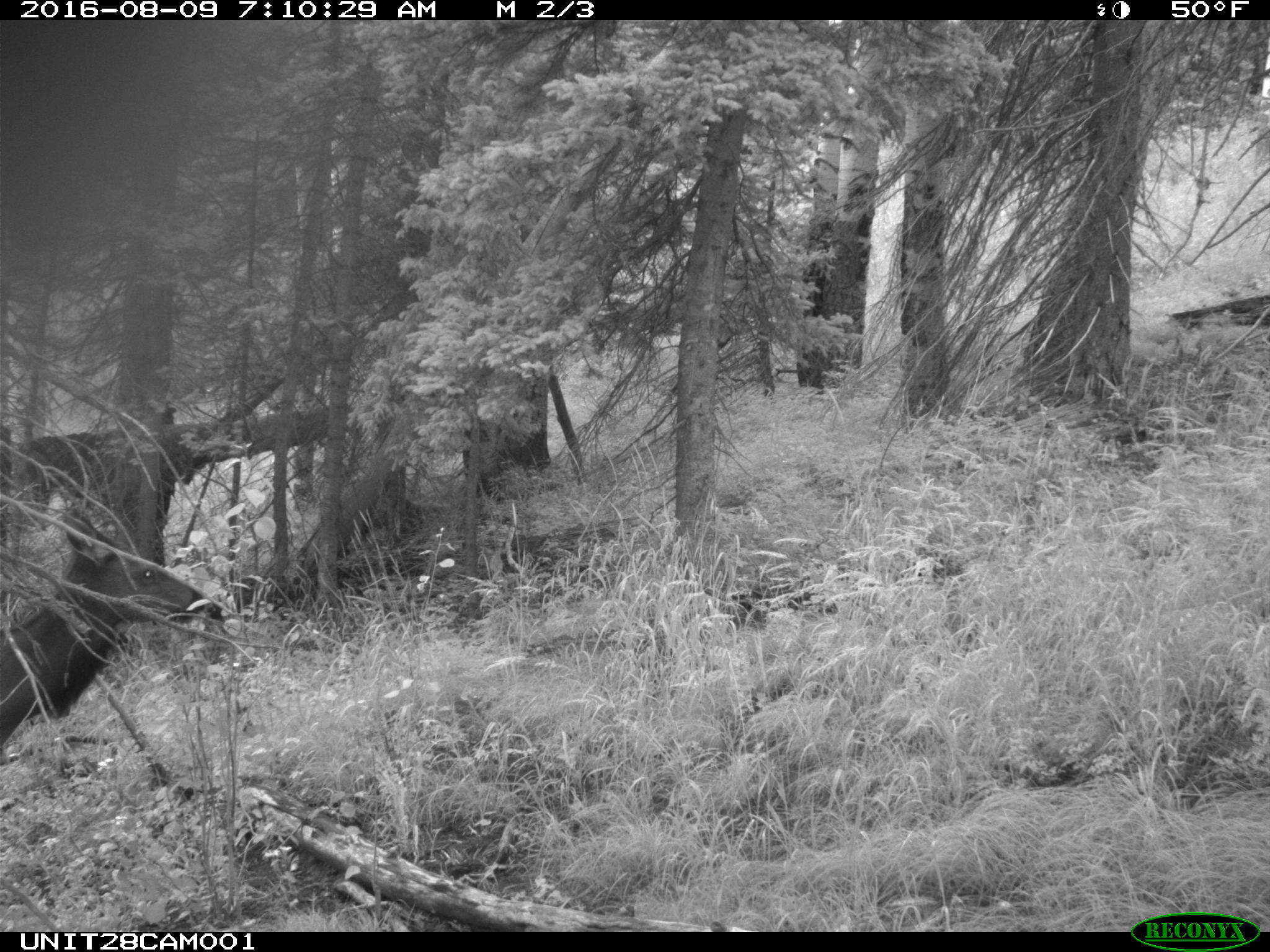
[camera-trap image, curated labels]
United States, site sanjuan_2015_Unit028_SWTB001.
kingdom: Animalia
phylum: Chordata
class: Mammalia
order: Artiodactyla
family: Cervidae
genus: Cervus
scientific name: Cervus elaphus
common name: red deer